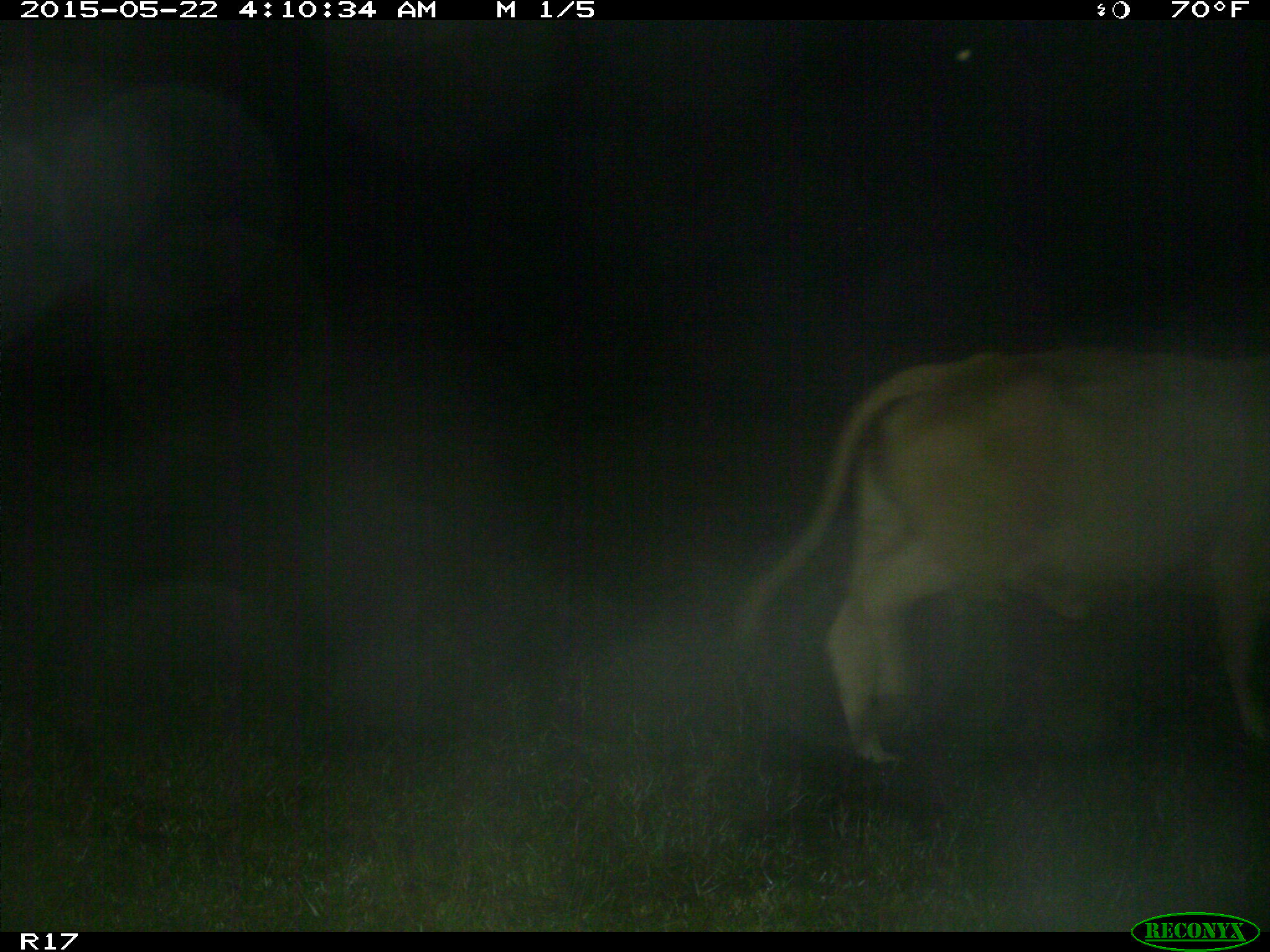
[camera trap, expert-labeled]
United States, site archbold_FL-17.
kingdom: Animalia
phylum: Chordata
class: Mammalia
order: Artiodactyla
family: Bovidae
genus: Bos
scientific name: Bos taurus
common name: domestic cow